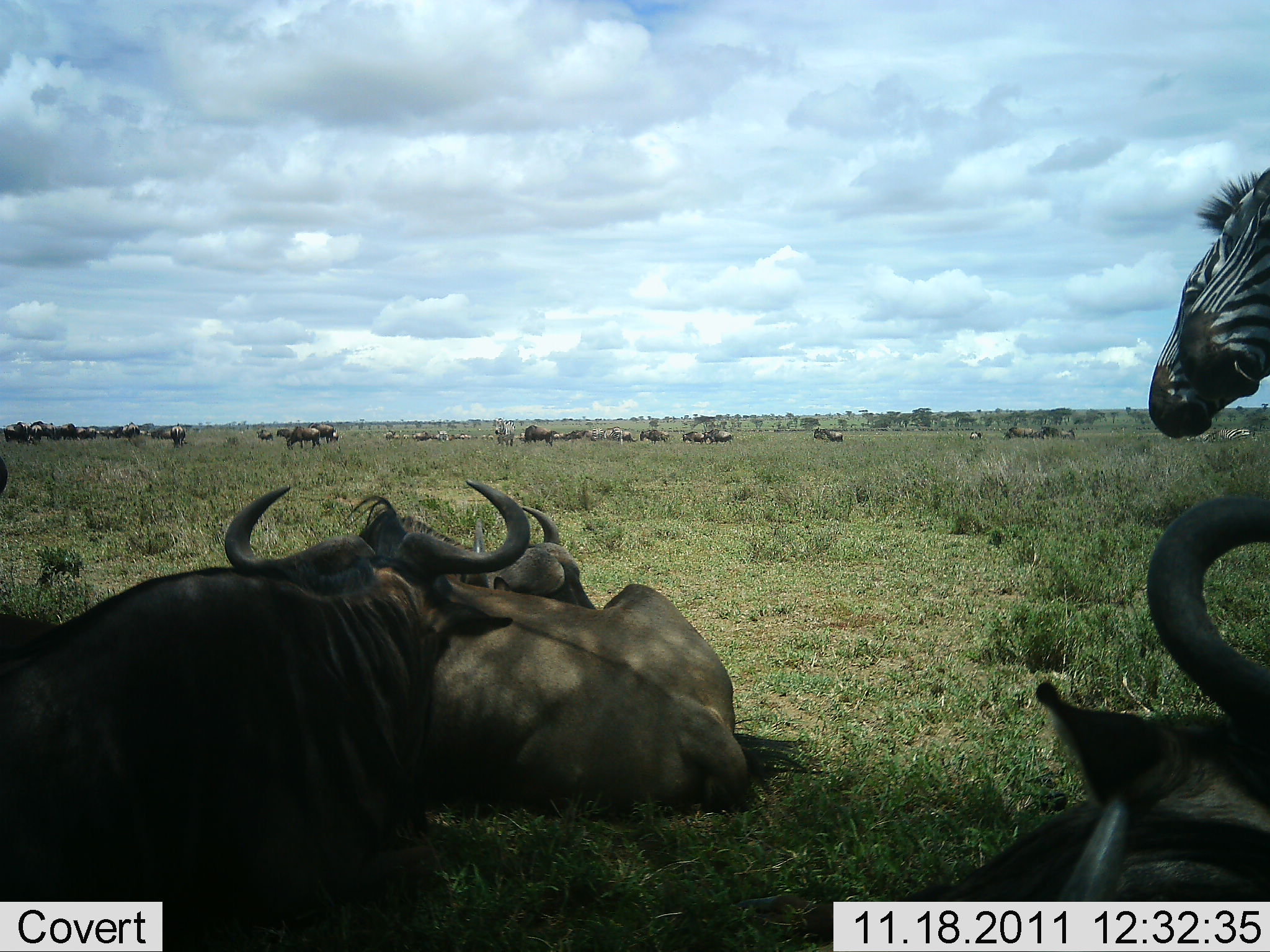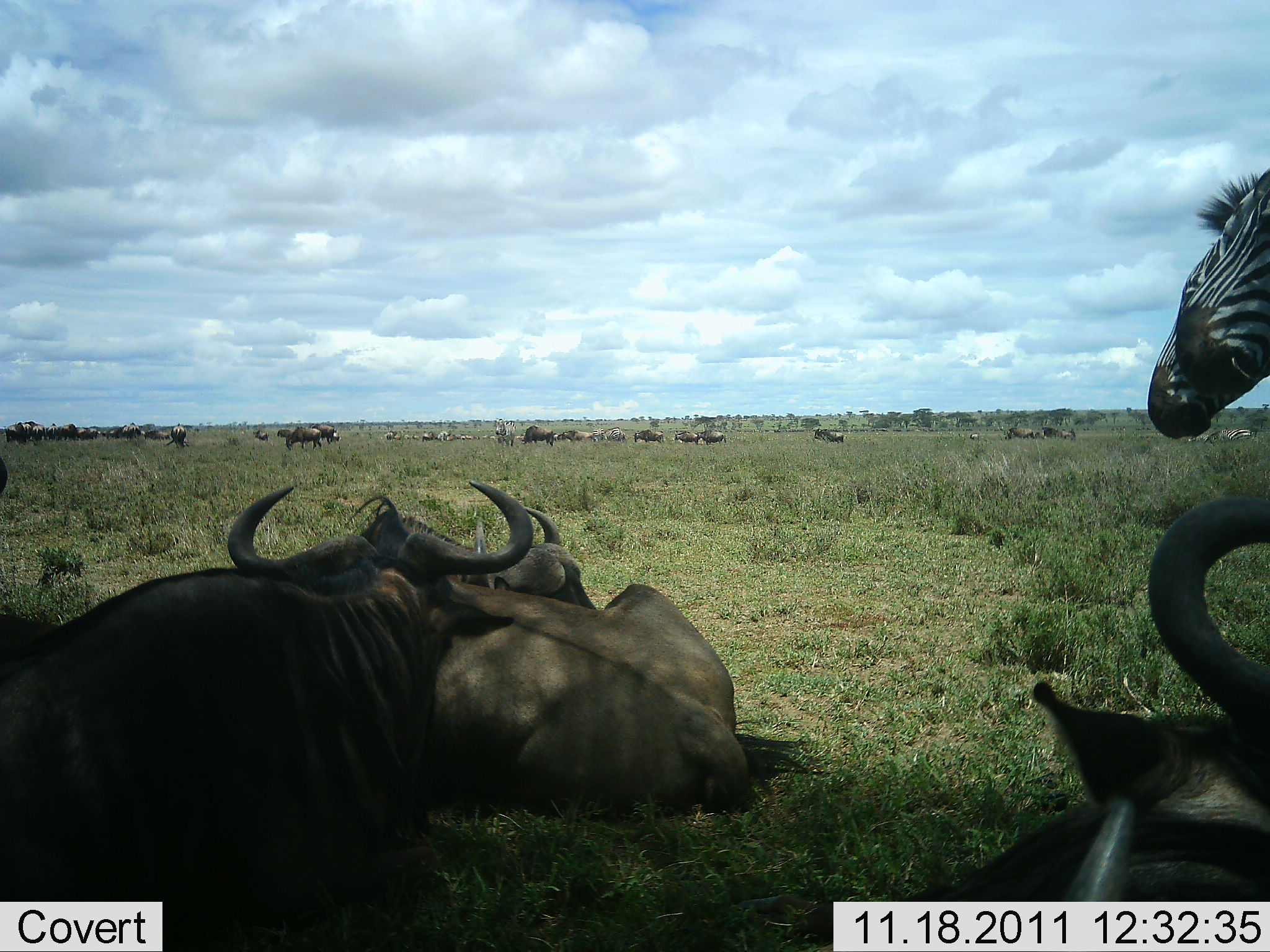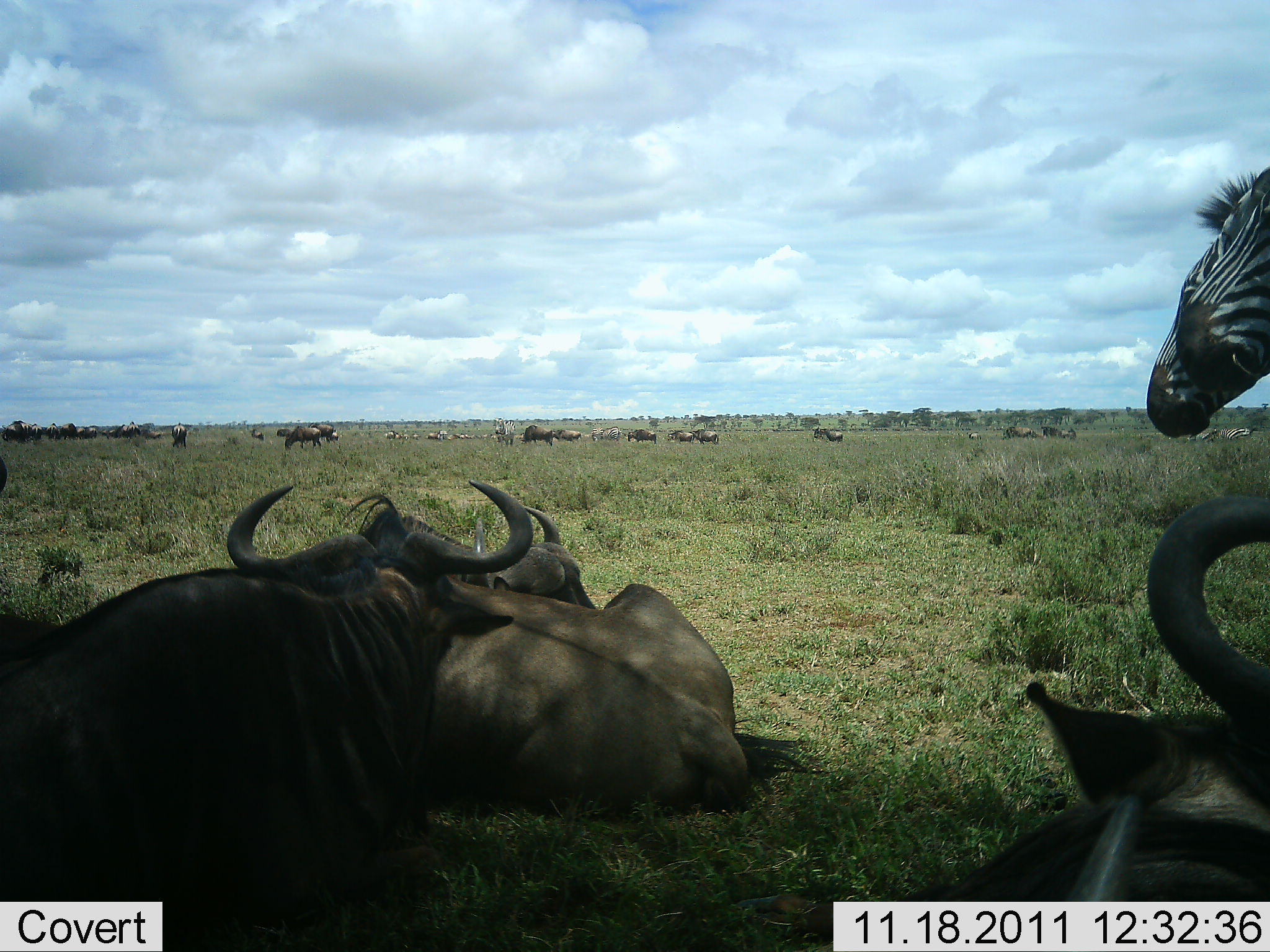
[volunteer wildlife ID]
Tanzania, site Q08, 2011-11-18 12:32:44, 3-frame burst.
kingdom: Animalia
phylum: Chordata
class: Mammalia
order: Artiodactyla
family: Bovidae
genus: Connochaetes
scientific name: Connochaetes taurinus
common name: blue wildebeest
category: wildebeest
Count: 11-50.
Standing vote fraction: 70%.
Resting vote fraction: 100%.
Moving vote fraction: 40%.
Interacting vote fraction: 0%.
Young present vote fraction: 0%.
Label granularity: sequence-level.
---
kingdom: Animalia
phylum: Chordata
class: Mammalia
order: Perissodactyla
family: Equidae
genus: Equus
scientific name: Equus quagga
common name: plains zebra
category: zebra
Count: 2.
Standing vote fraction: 90%.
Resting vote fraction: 10%.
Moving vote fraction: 10%.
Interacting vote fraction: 10%.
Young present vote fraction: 0%.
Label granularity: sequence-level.